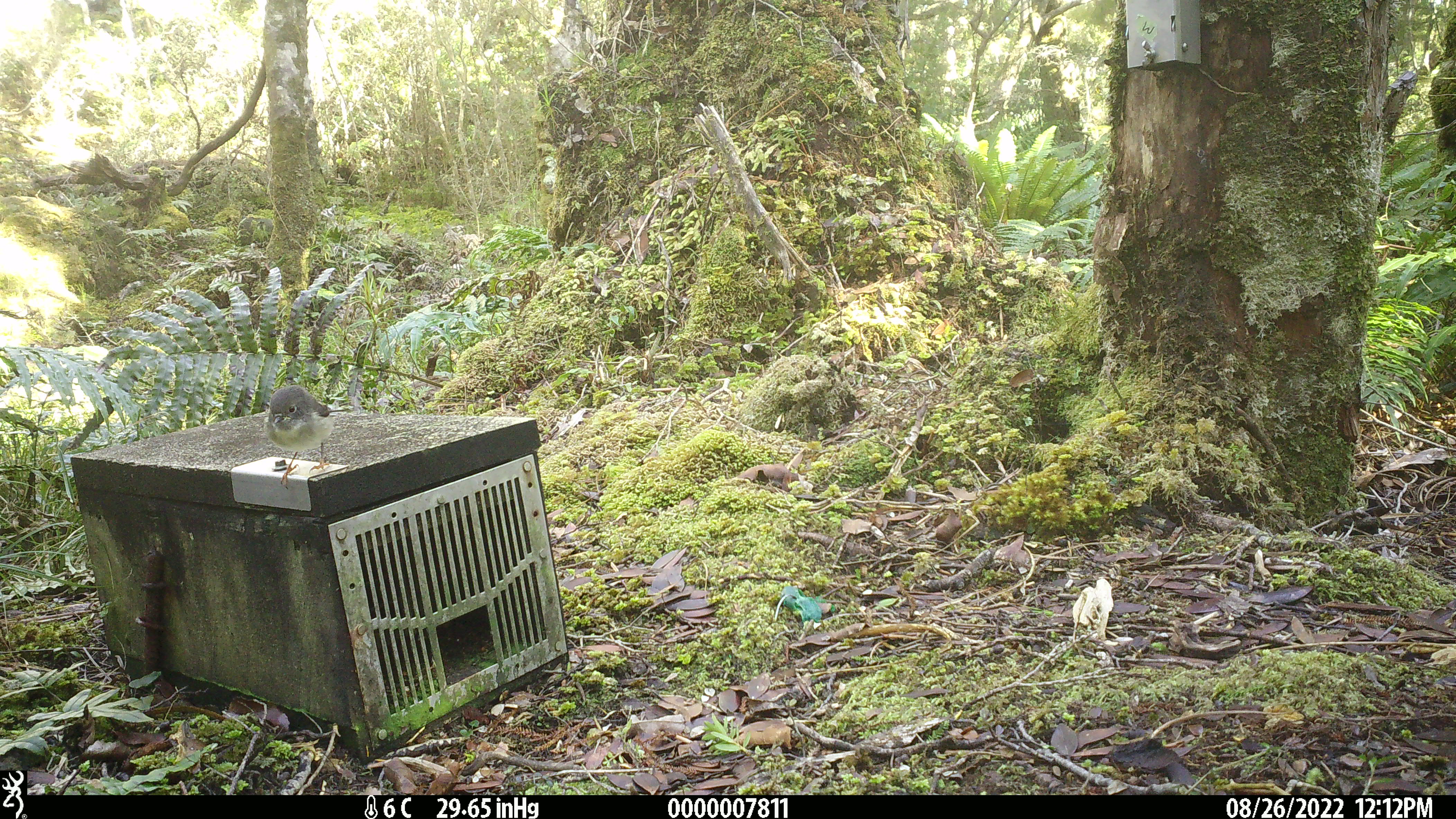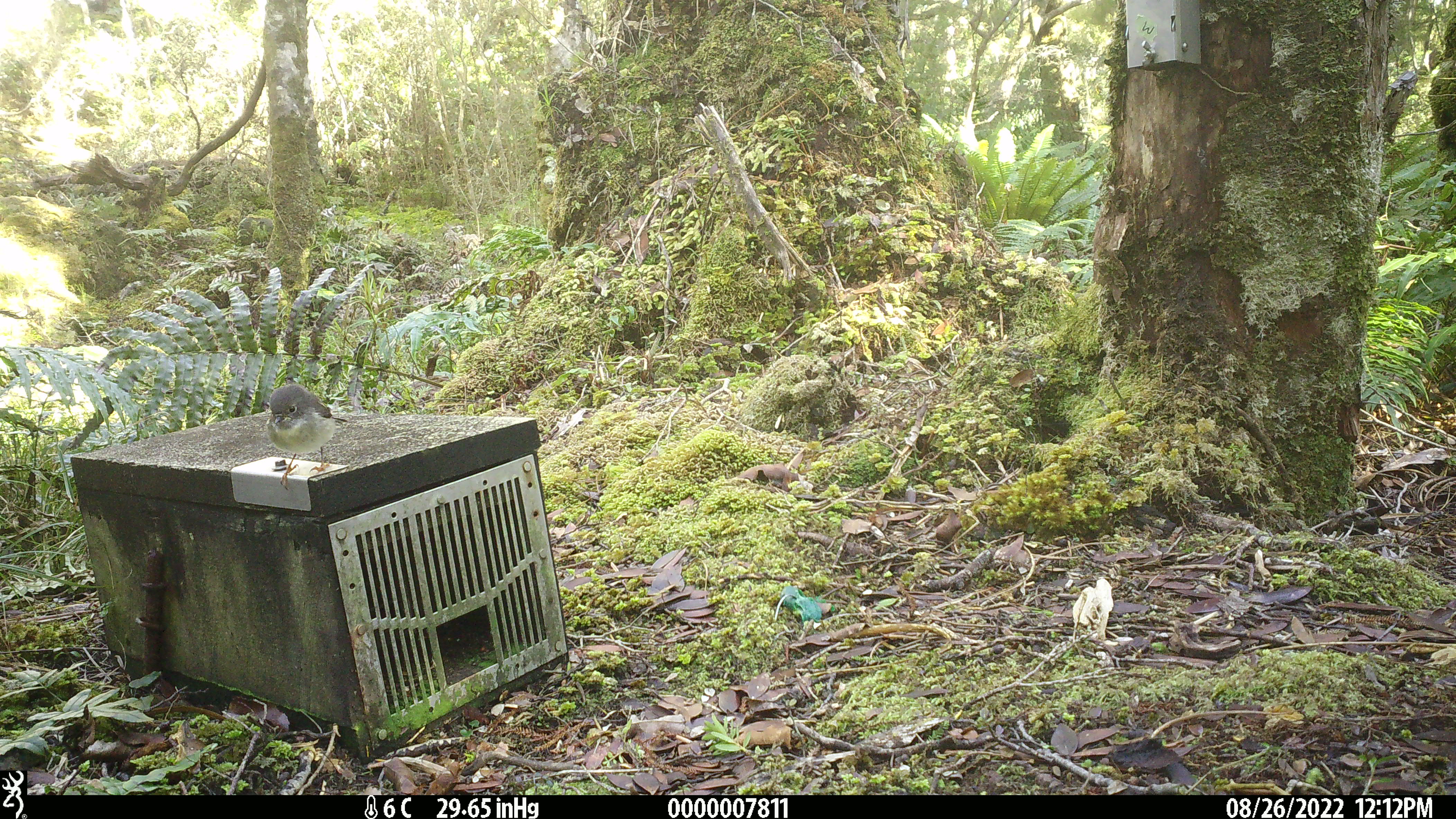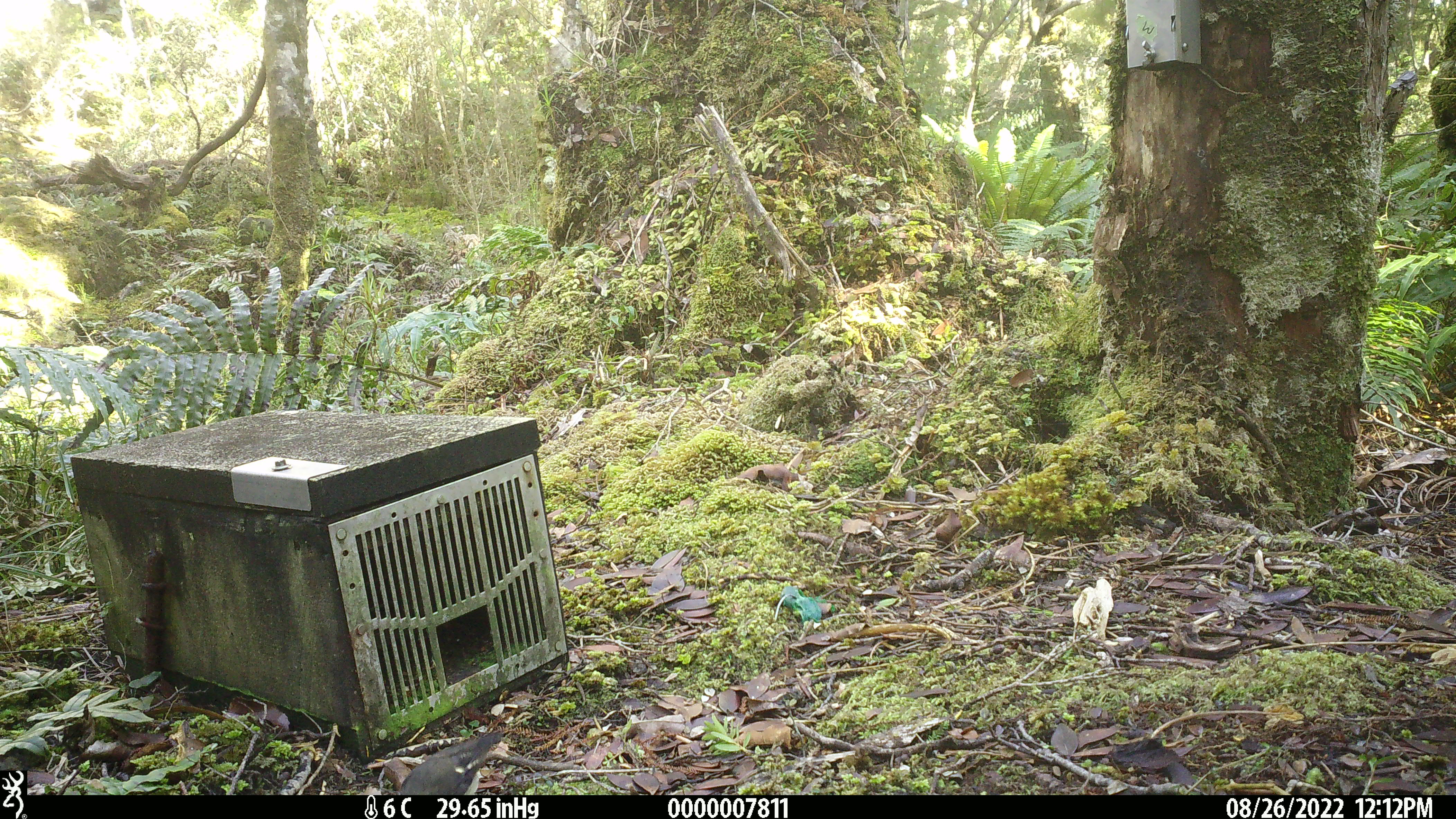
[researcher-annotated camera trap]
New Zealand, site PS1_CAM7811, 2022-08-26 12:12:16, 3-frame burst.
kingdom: Animalia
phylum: Chordata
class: Aves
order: Passeriformes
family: Petroicidae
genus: Petroica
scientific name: Petroica macrocephala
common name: tomtit